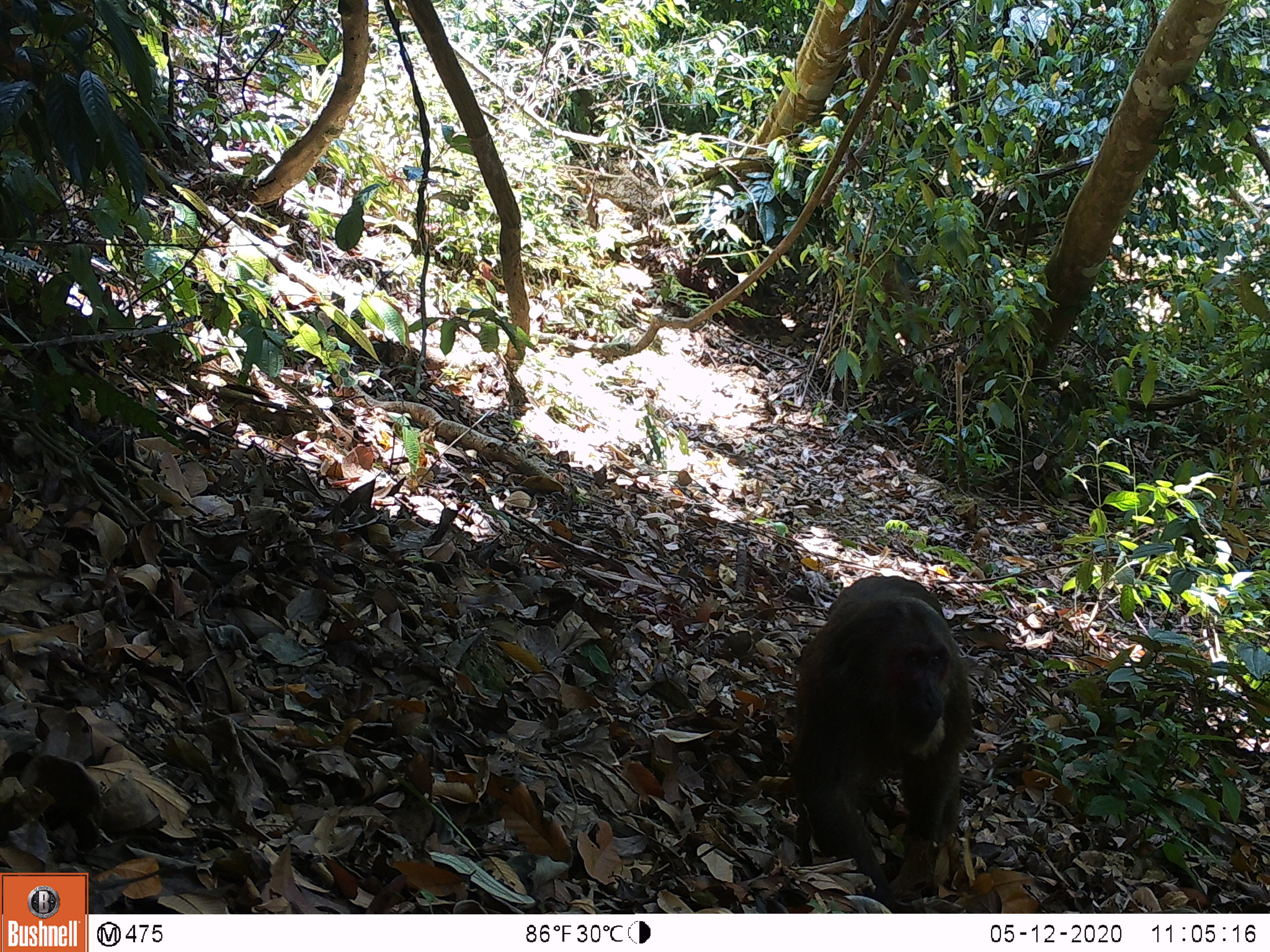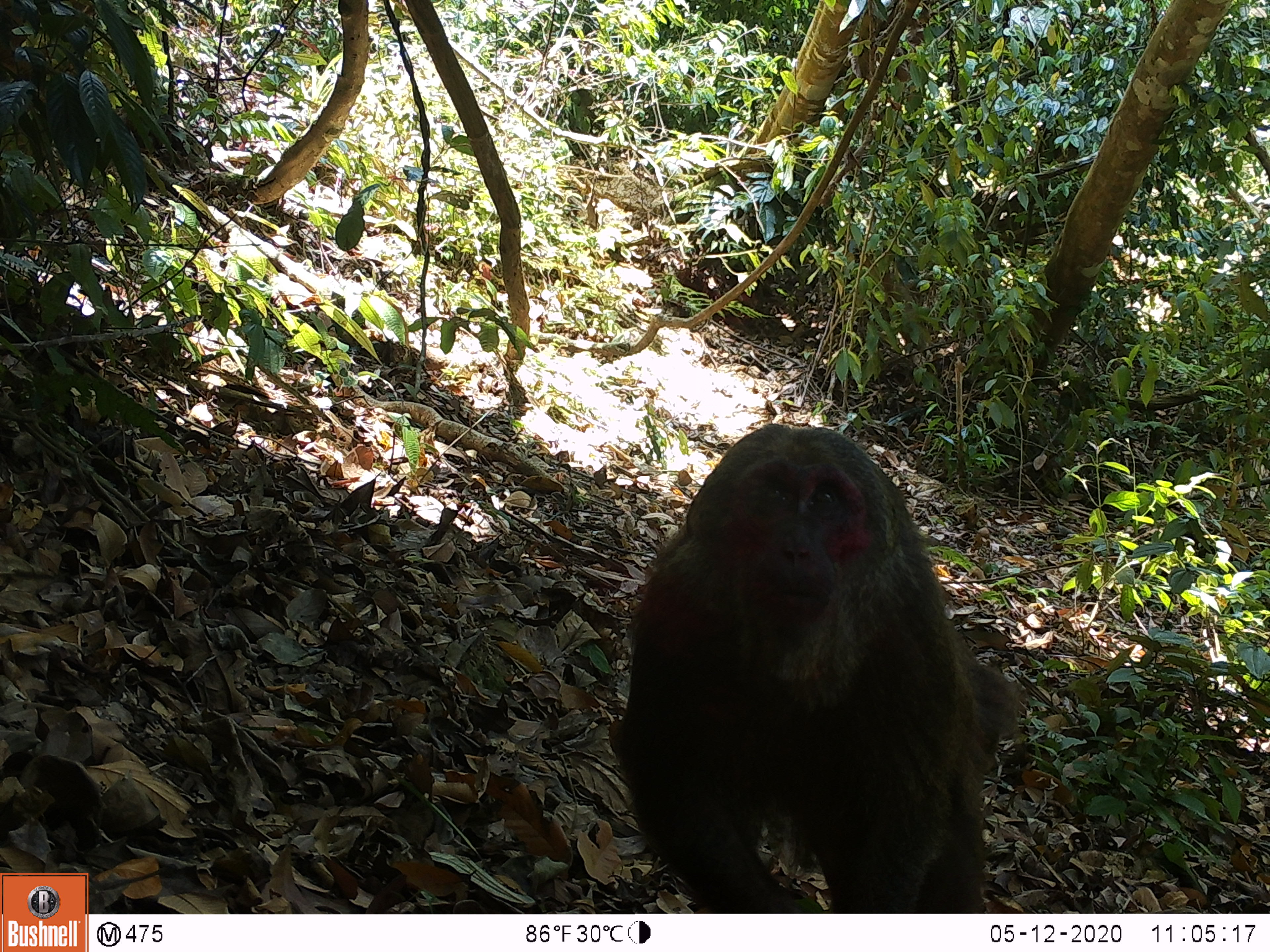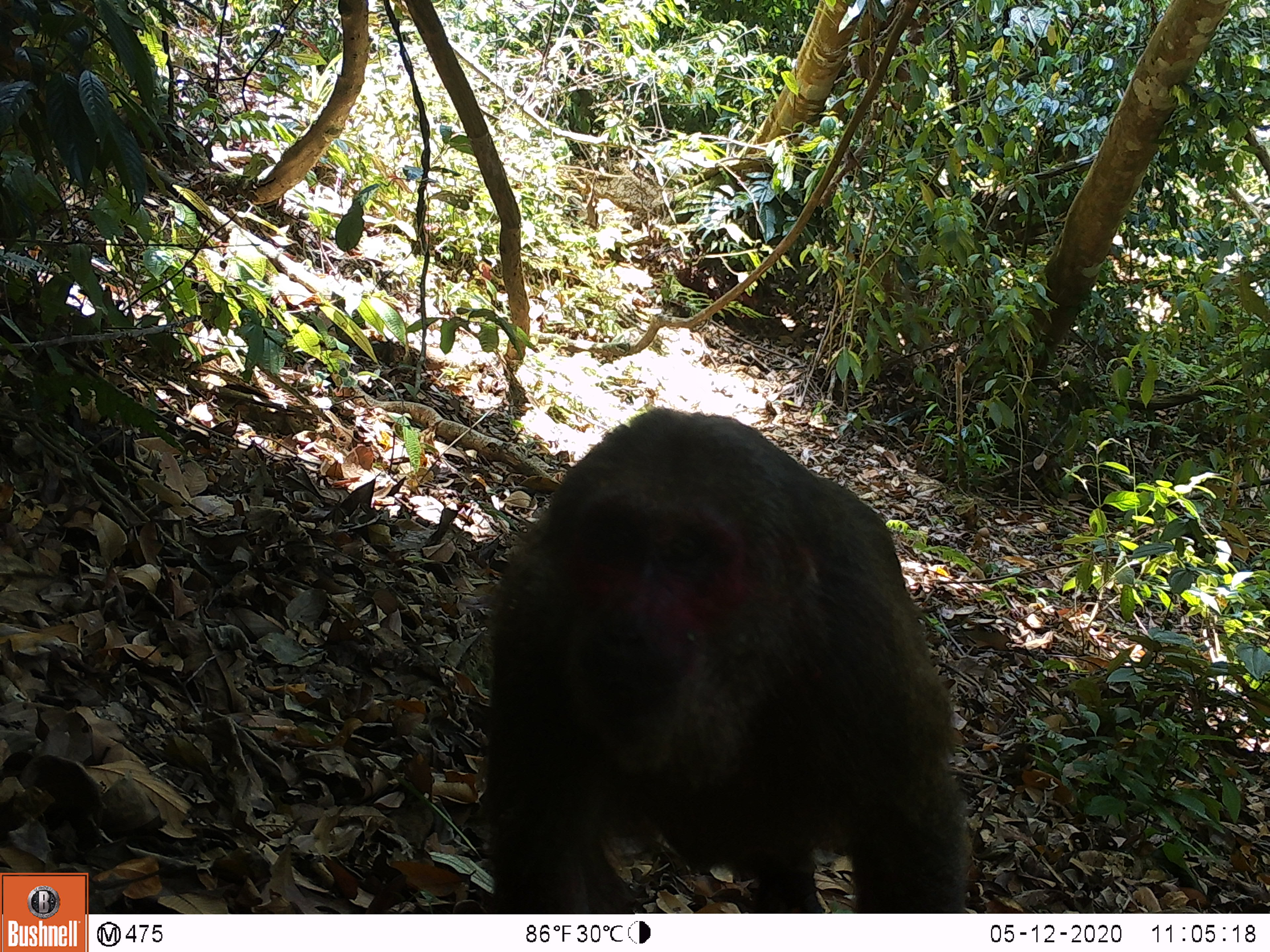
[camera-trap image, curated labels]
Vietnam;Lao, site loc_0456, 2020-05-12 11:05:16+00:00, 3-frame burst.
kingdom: Animalia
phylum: Chordata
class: Mammalia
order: Primates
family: Cercopithecidae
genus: Macaca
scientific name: Macaca arctoides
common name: stump-tailed macaque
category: stump tailed macaque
Stump tailed macaque (stump-tailed macaque) (Macaca arctoides). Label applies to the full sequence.